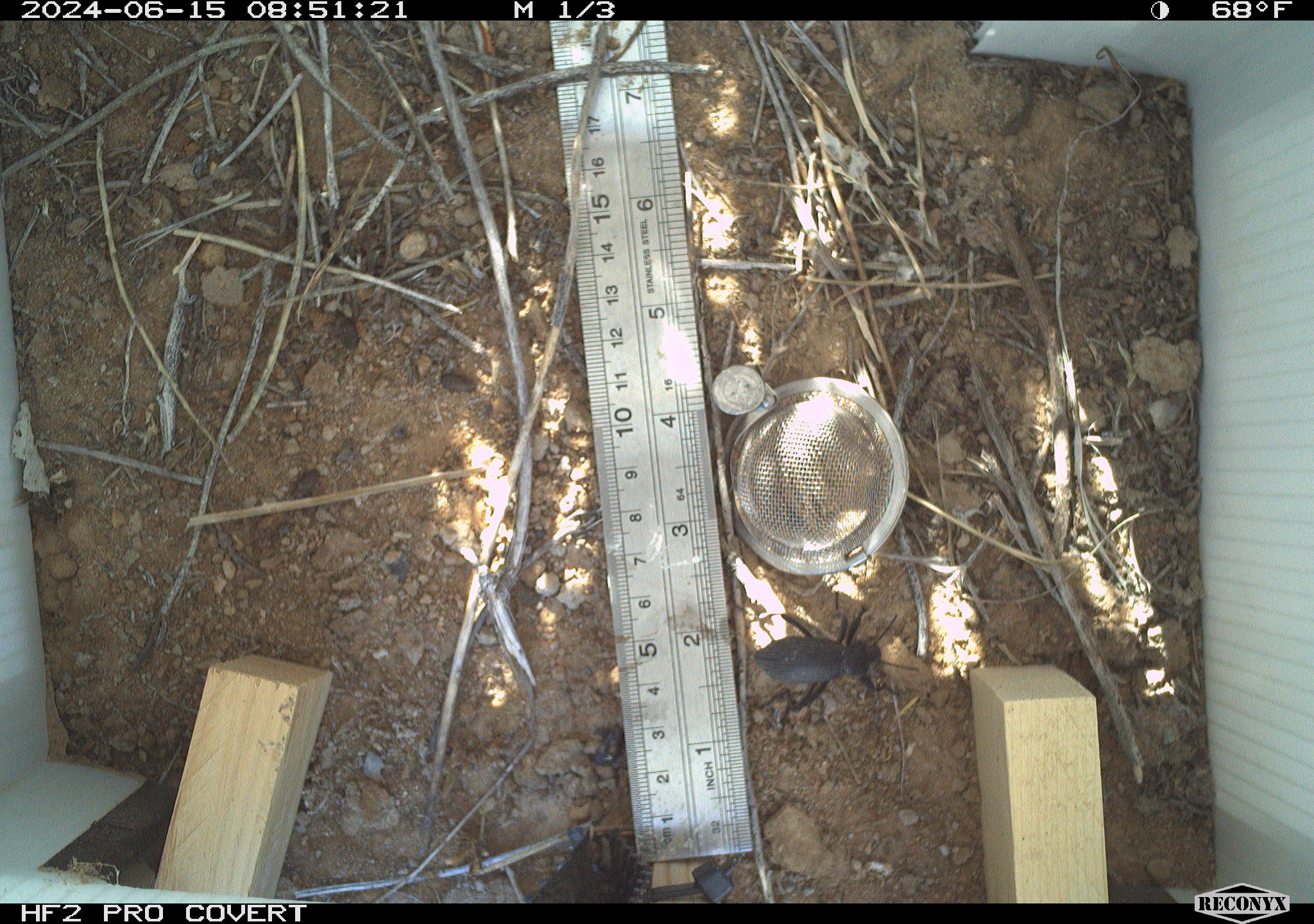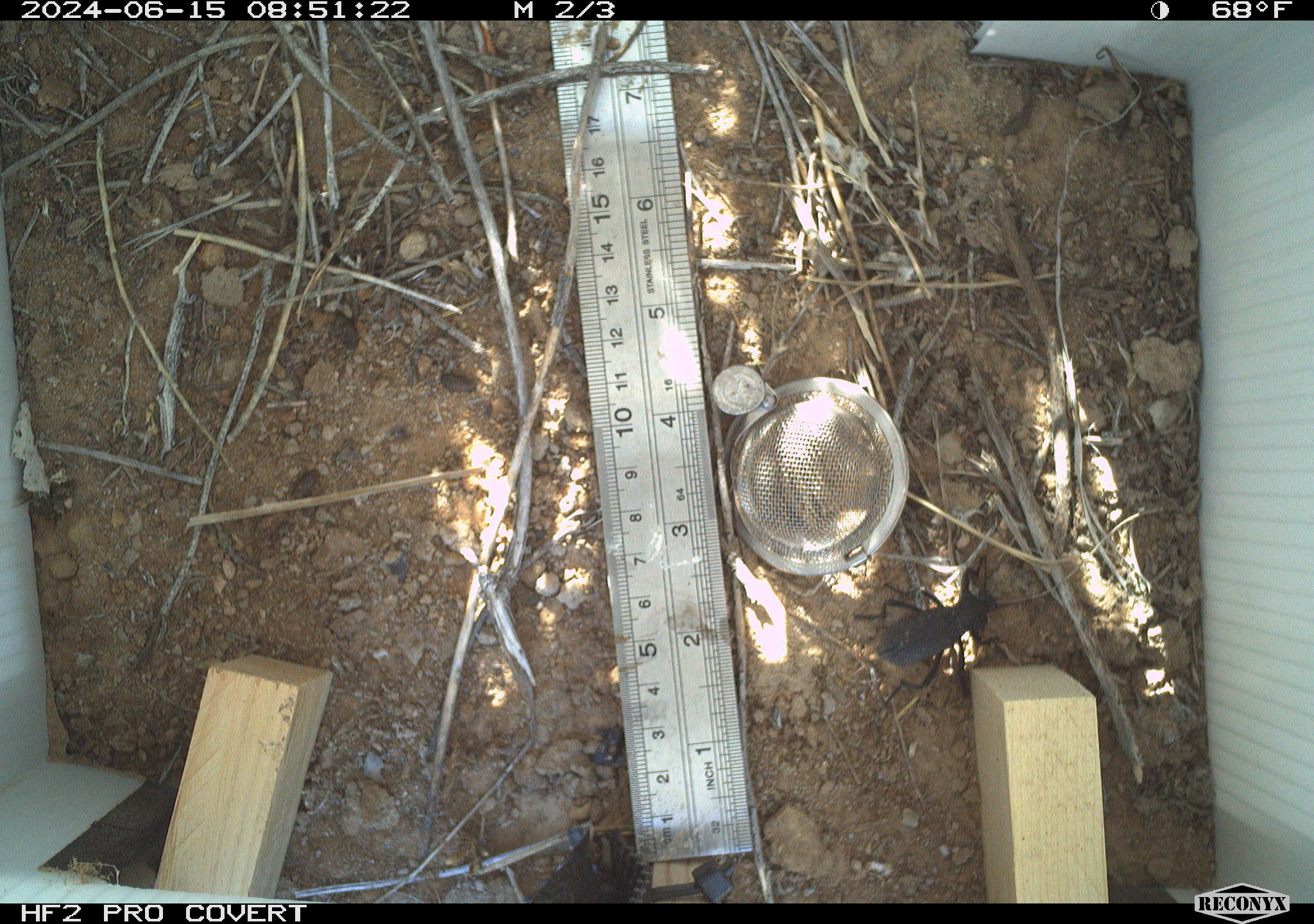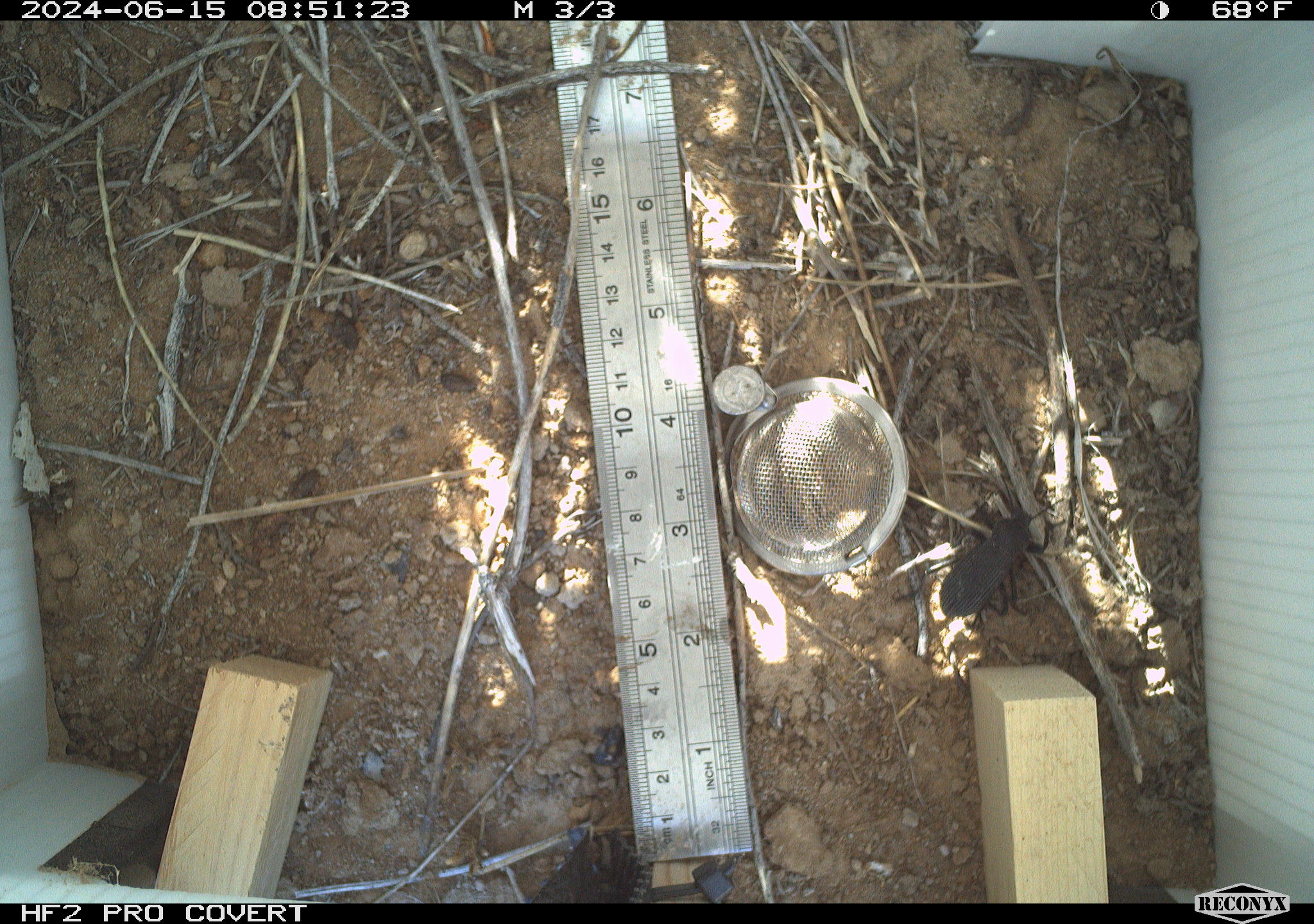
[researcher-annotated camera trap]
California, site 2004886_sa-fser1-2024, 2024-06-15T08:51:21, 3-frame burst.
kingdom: Animalia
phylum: Arthropoda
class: Insecta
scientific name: Insecta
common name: insect